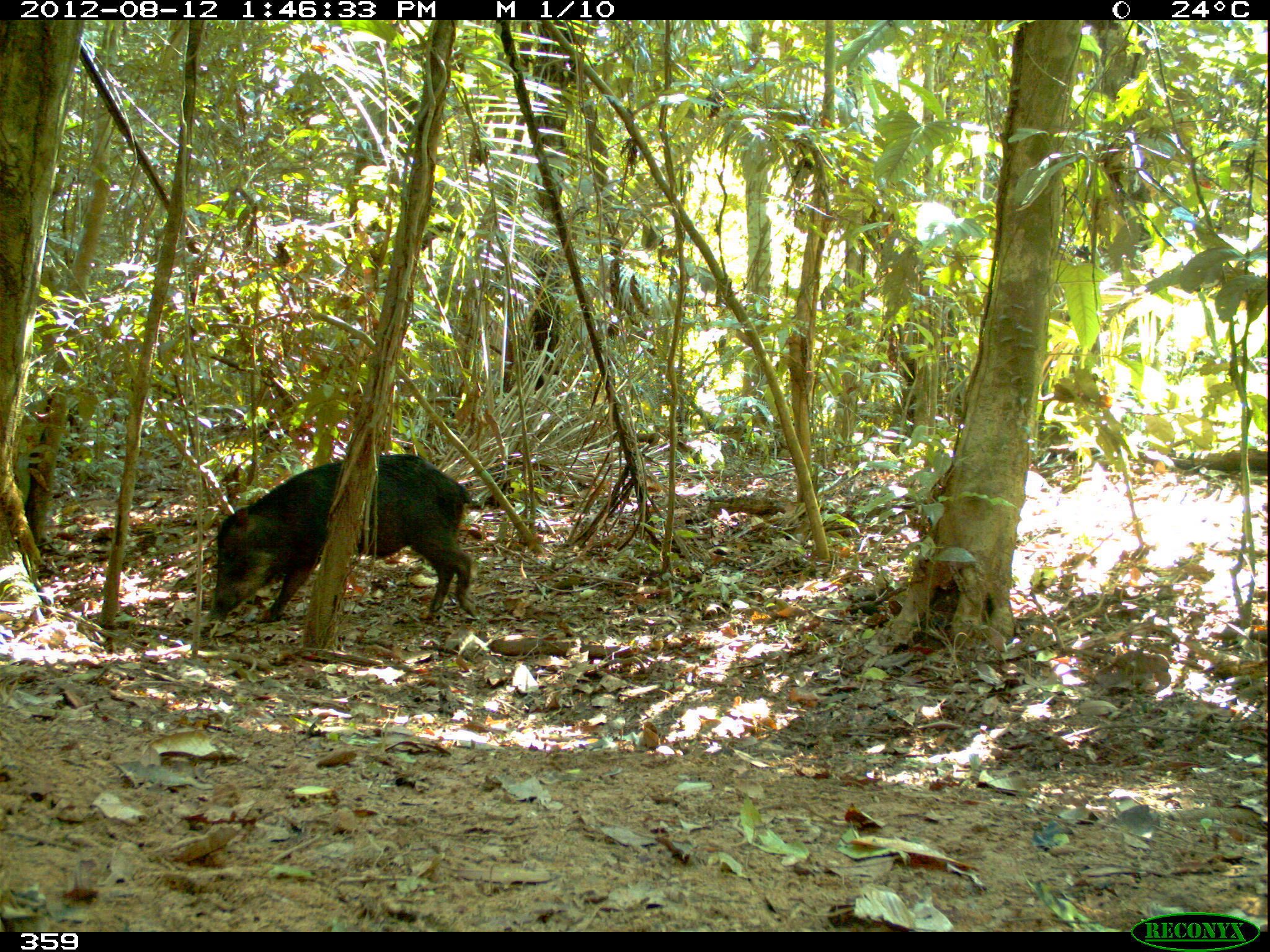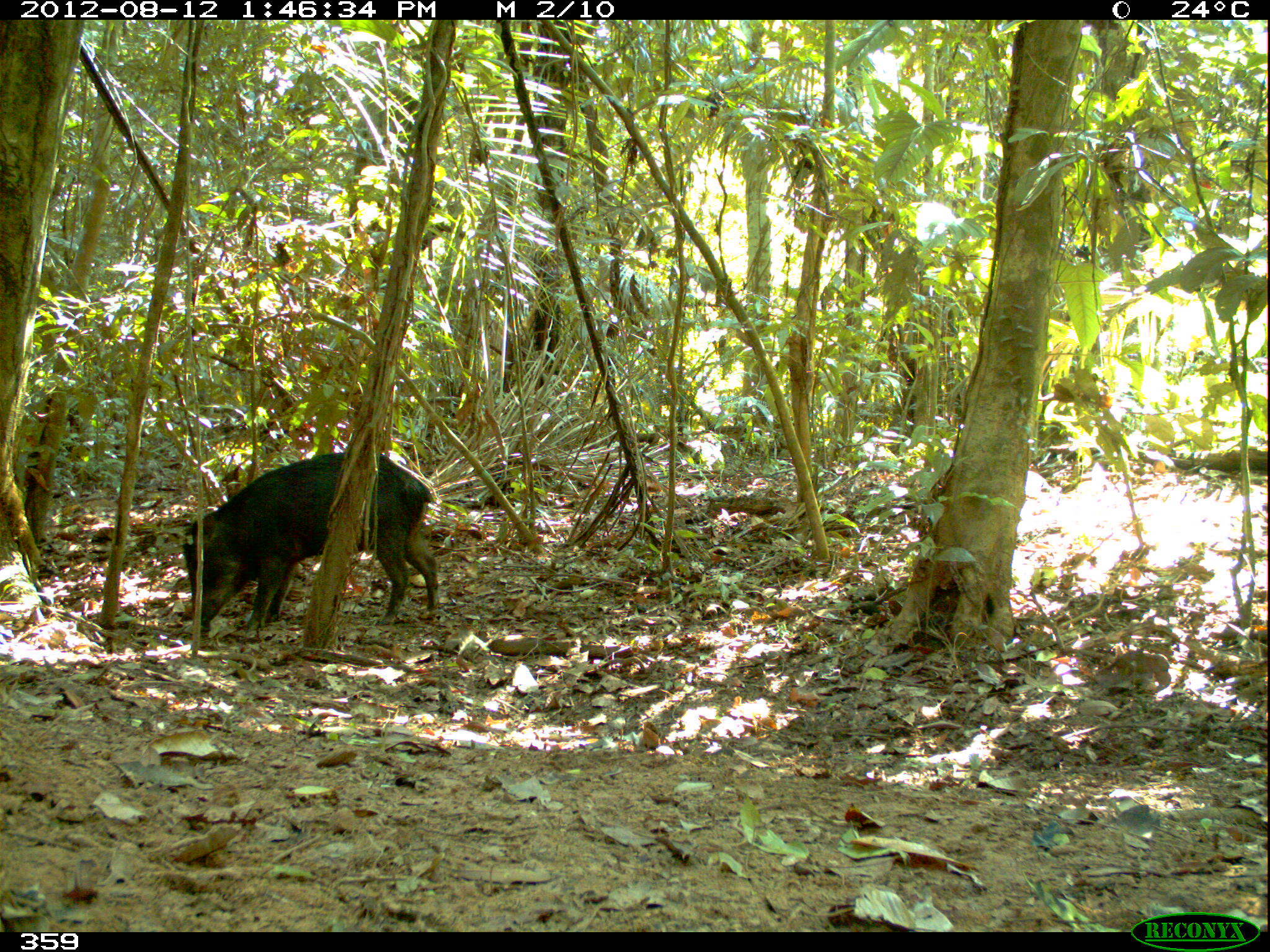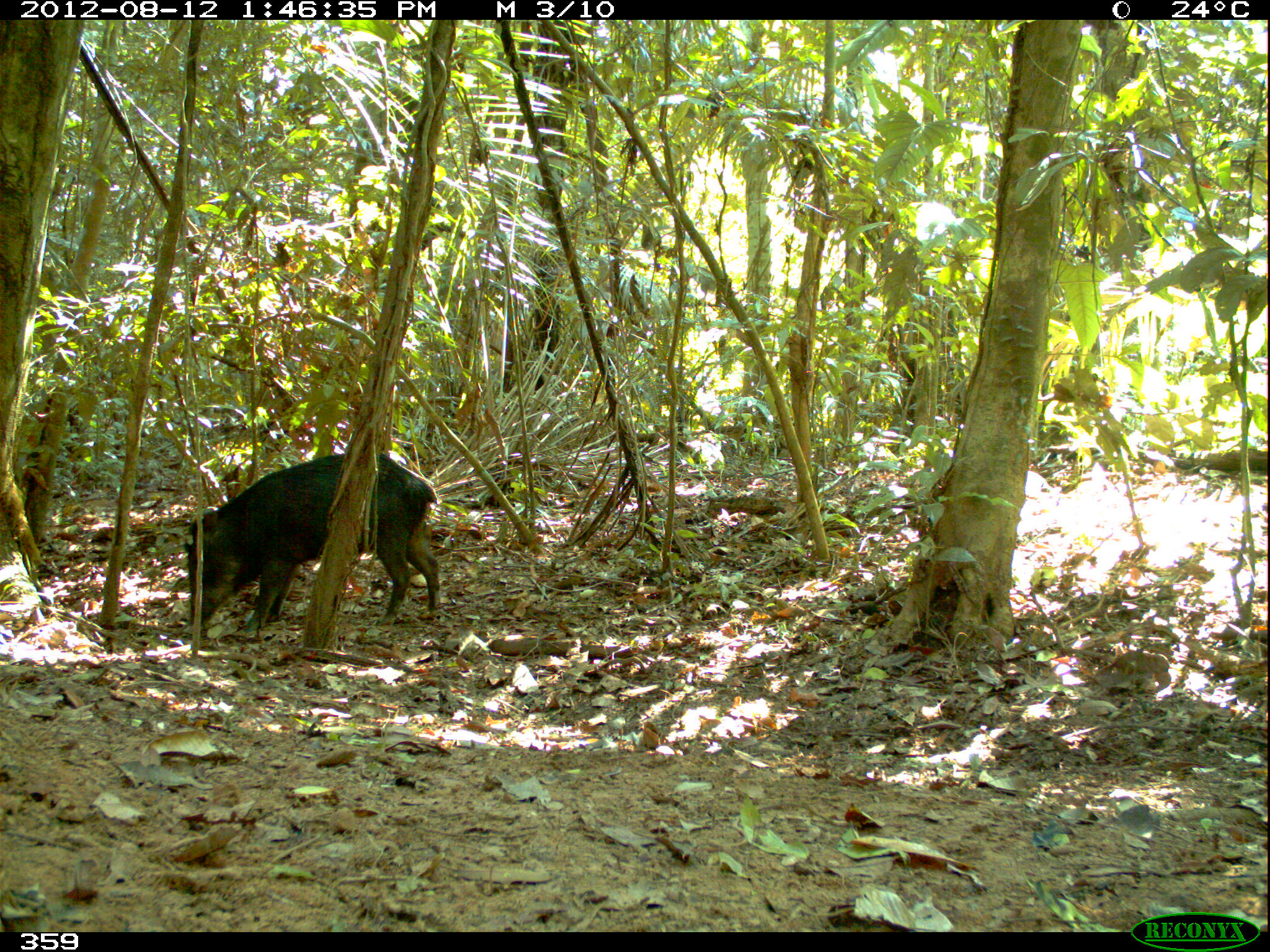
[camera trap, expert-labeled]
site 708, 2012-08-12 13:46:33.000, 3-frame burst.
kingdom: Animalia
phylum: Chordata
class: Mammalia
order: Artiodactyla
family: Tayassuidae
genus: Tayassu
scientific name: Tayassu pecari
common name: white-lipped peccary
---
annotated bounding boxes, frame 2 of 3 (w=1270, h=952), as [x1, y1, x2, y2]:
tayassu pecari: [181, 451, 440, 638]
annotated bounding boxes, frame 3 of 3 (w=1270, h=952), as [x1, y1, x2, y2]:
tayassu pecari: [182, 450, 441, 638]